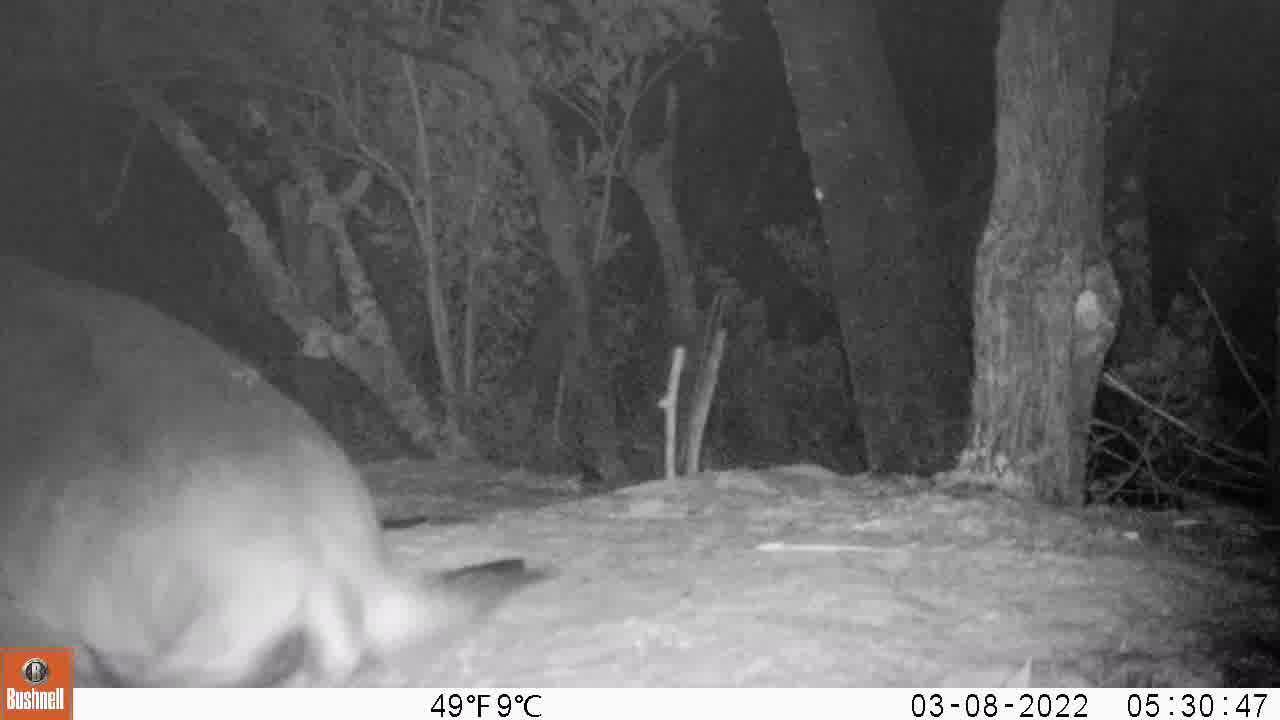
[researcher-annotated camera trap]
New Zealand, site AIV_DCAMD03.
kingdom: Animalia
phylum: Chordata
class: Mammalia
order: Carnivora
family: Otariidae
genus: Phocarctos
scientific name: Phocarctos hookeri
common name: new zealand sea lion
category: sealion